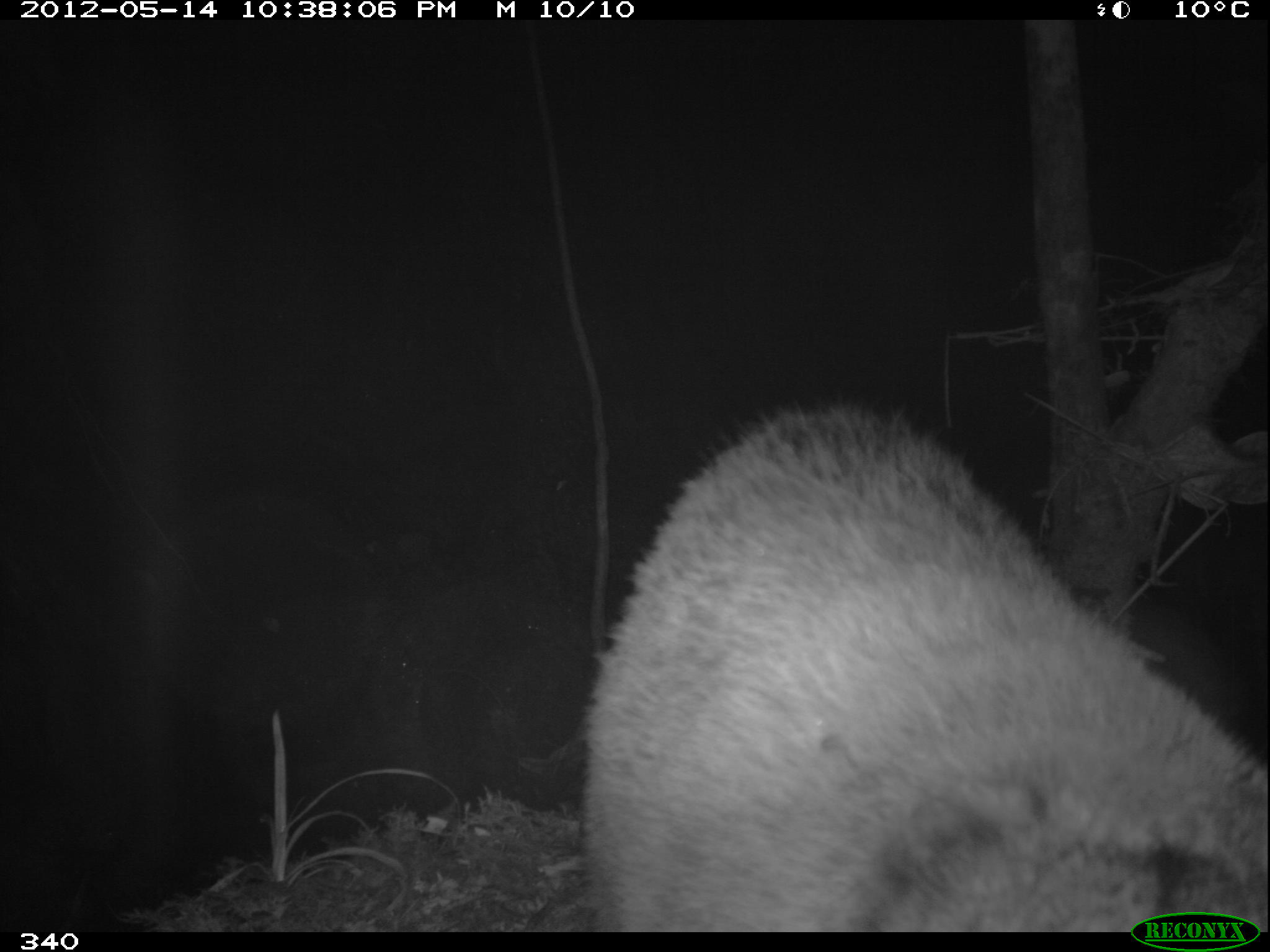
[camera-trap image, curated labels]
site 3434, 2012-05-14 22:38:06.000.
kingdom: Animalia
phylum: Chordata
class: Mammalia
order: Carnivora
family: Procyonidae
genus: Nasua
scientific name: Nasua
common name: coatis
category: unknown coati